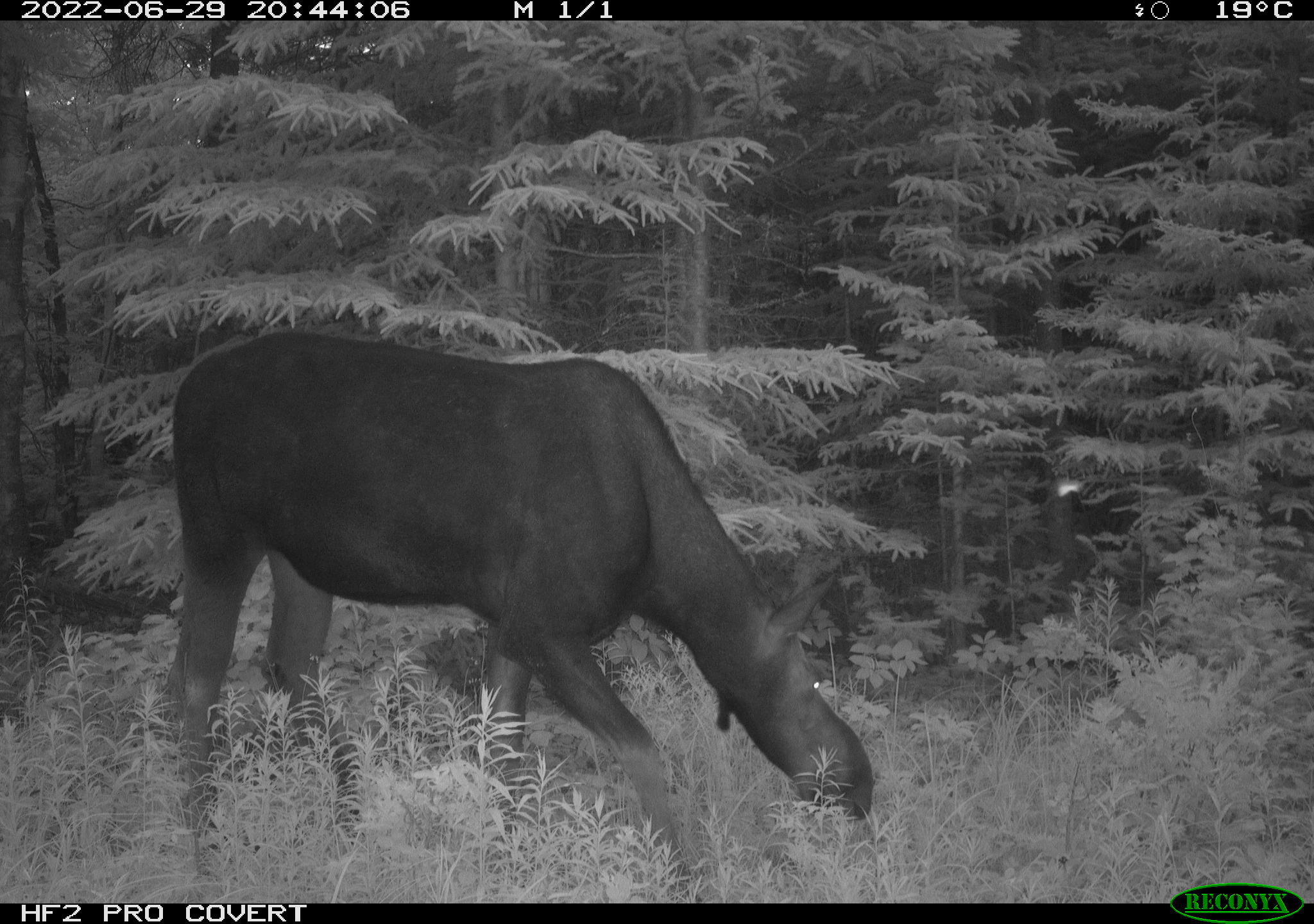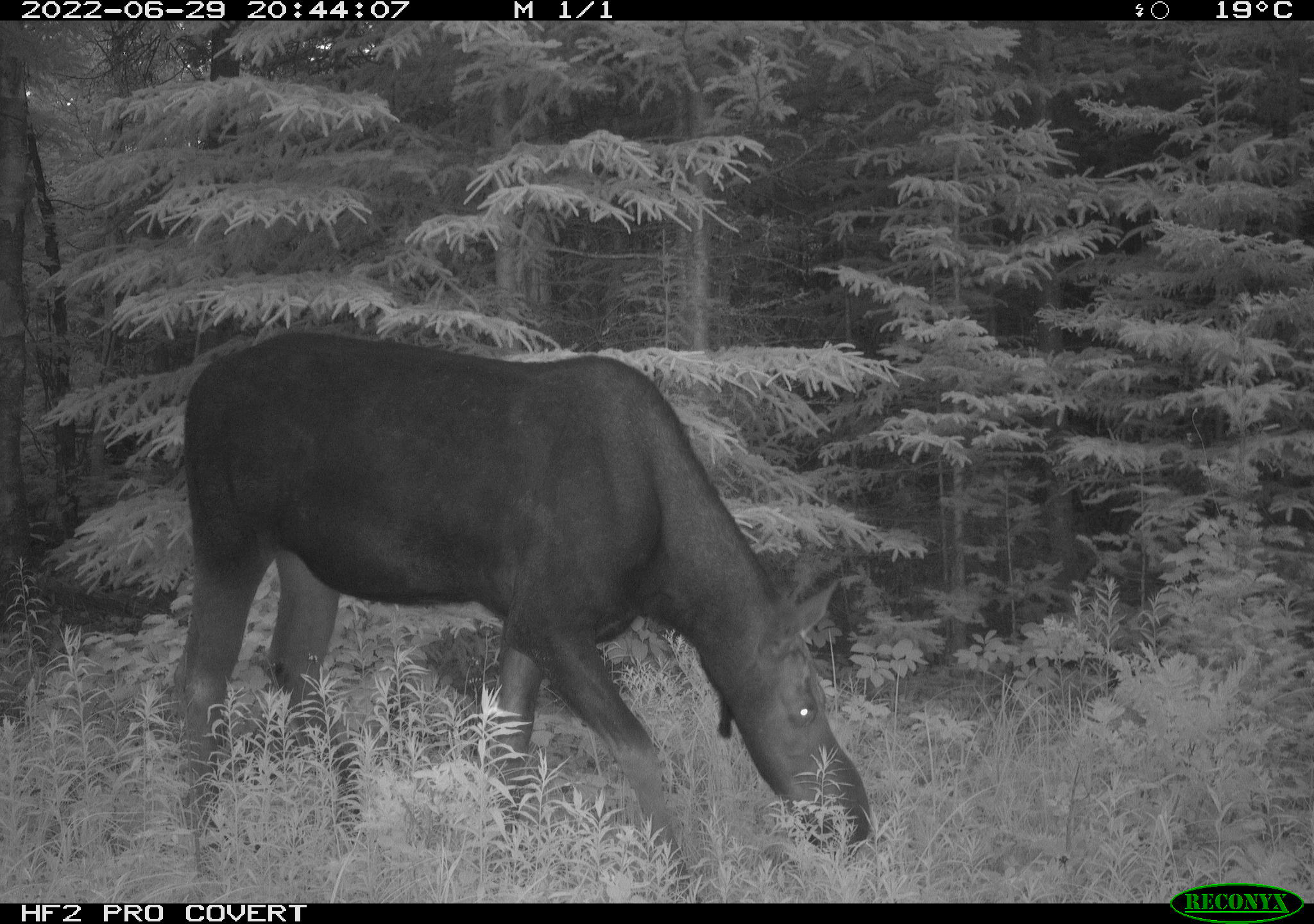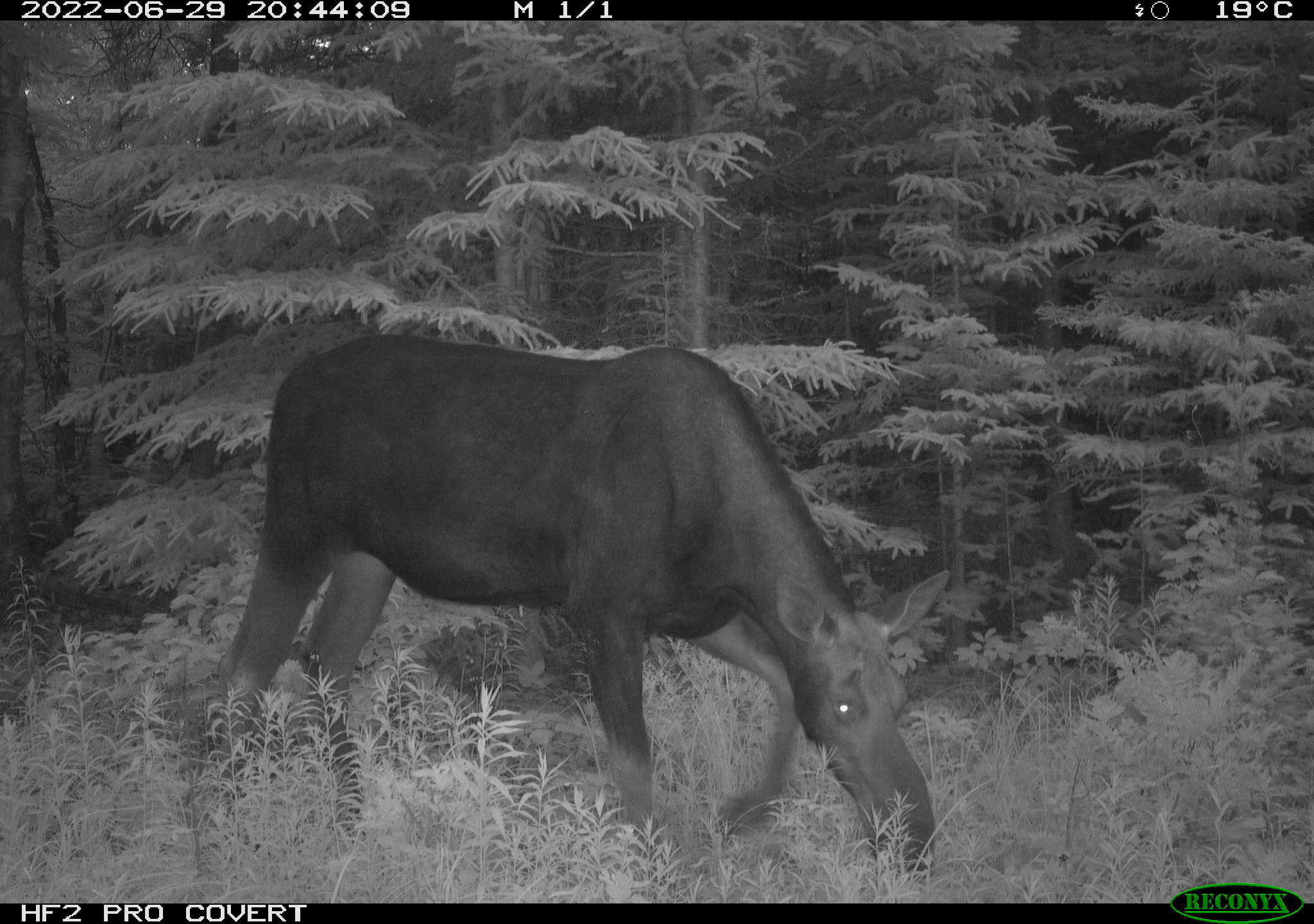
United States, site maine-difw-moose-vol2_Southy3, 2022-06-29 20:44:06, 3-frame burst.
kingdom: Animalia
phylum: Chordata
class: Mammalia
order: Artiodactyla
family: Cervidae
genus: Alces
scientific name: Alces alces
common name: moose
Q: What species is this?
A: Moose (Alces alces).